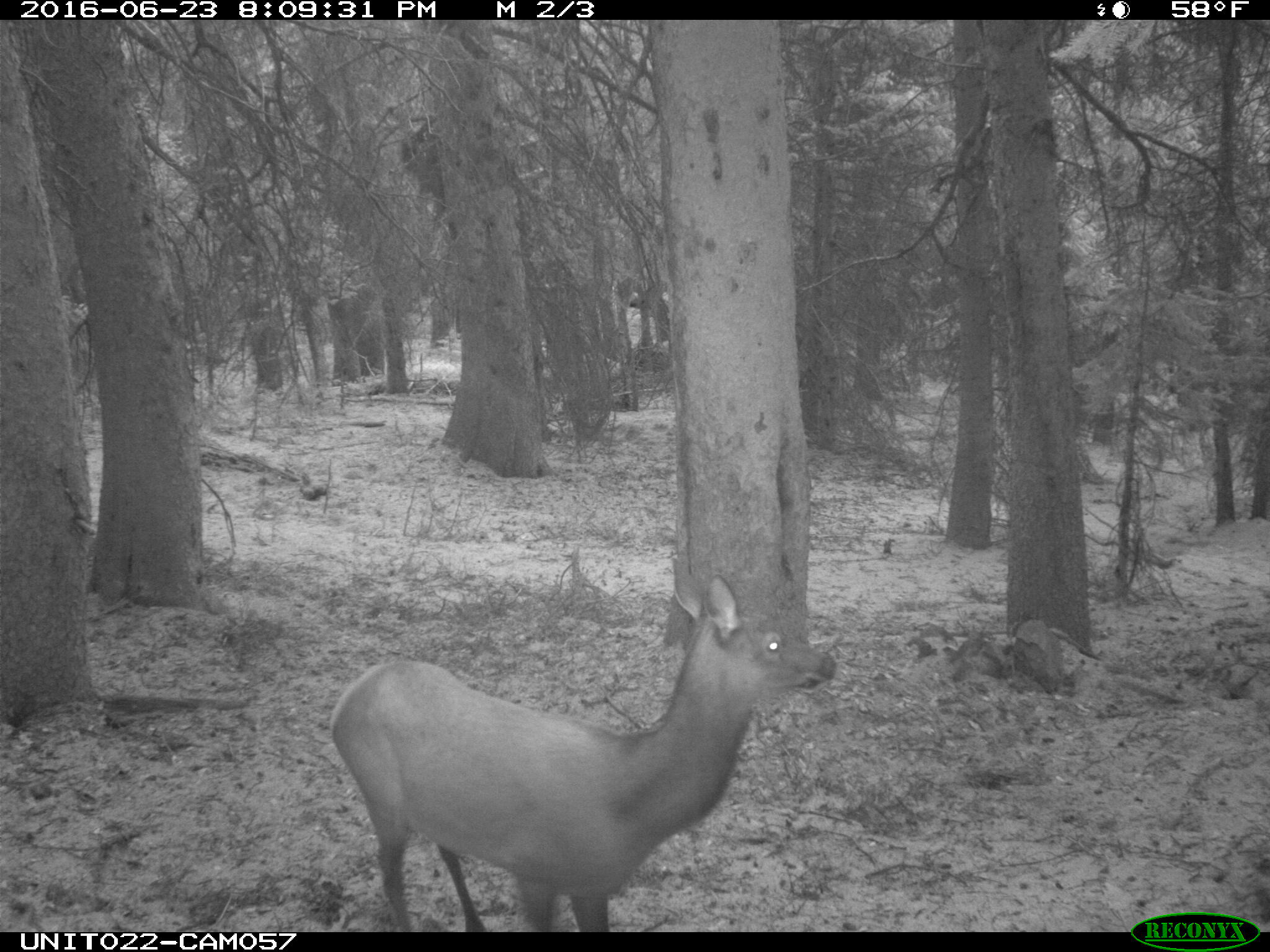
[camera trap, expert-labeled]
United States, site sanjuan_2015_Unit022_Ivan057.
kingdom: Animalia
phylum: Chordata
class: Mammalia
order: Artiodactyla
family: Cervidae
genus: Cervus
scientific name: Cervus elaphus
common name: red deer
Cervus elaphus (red deer).